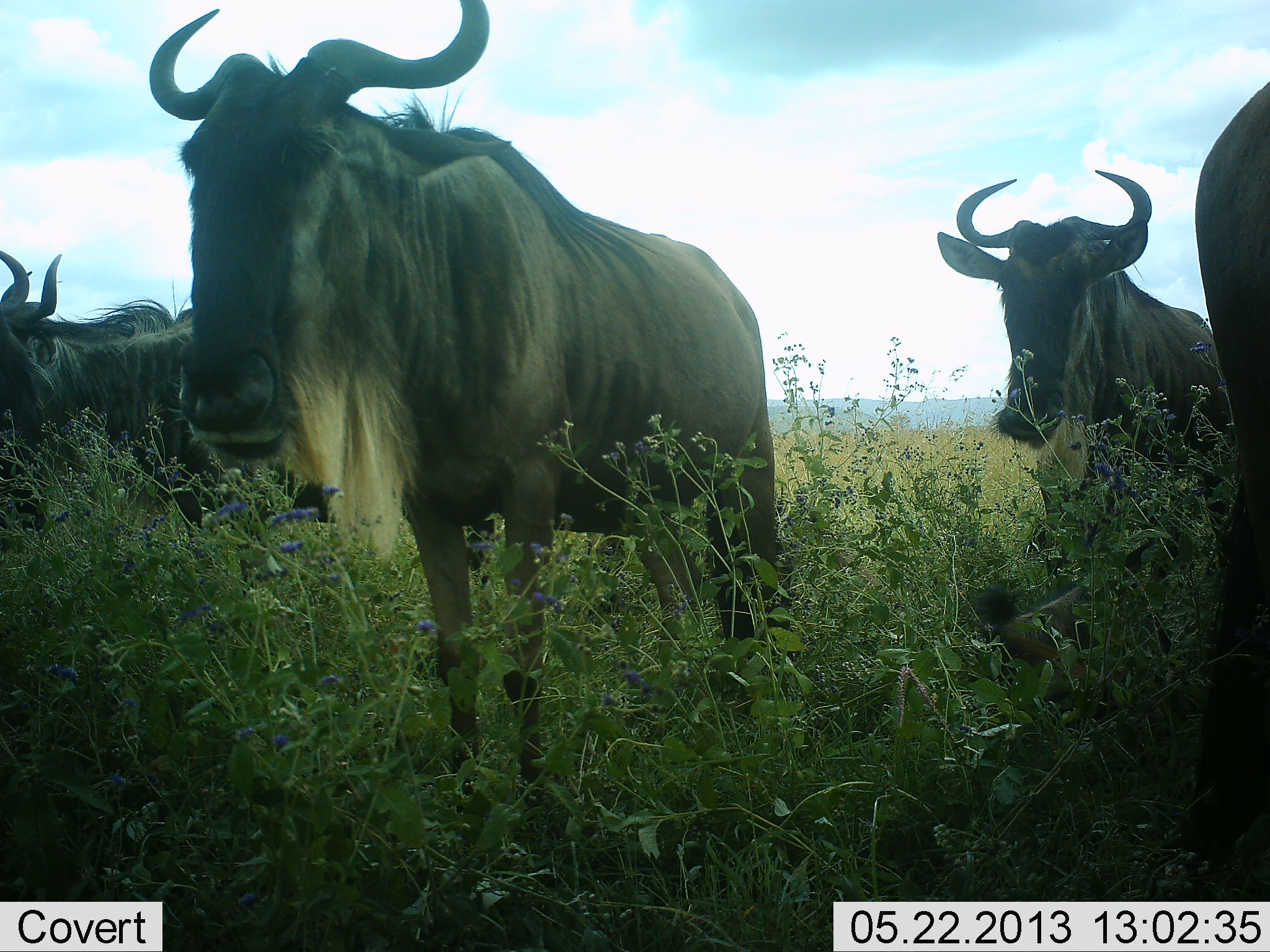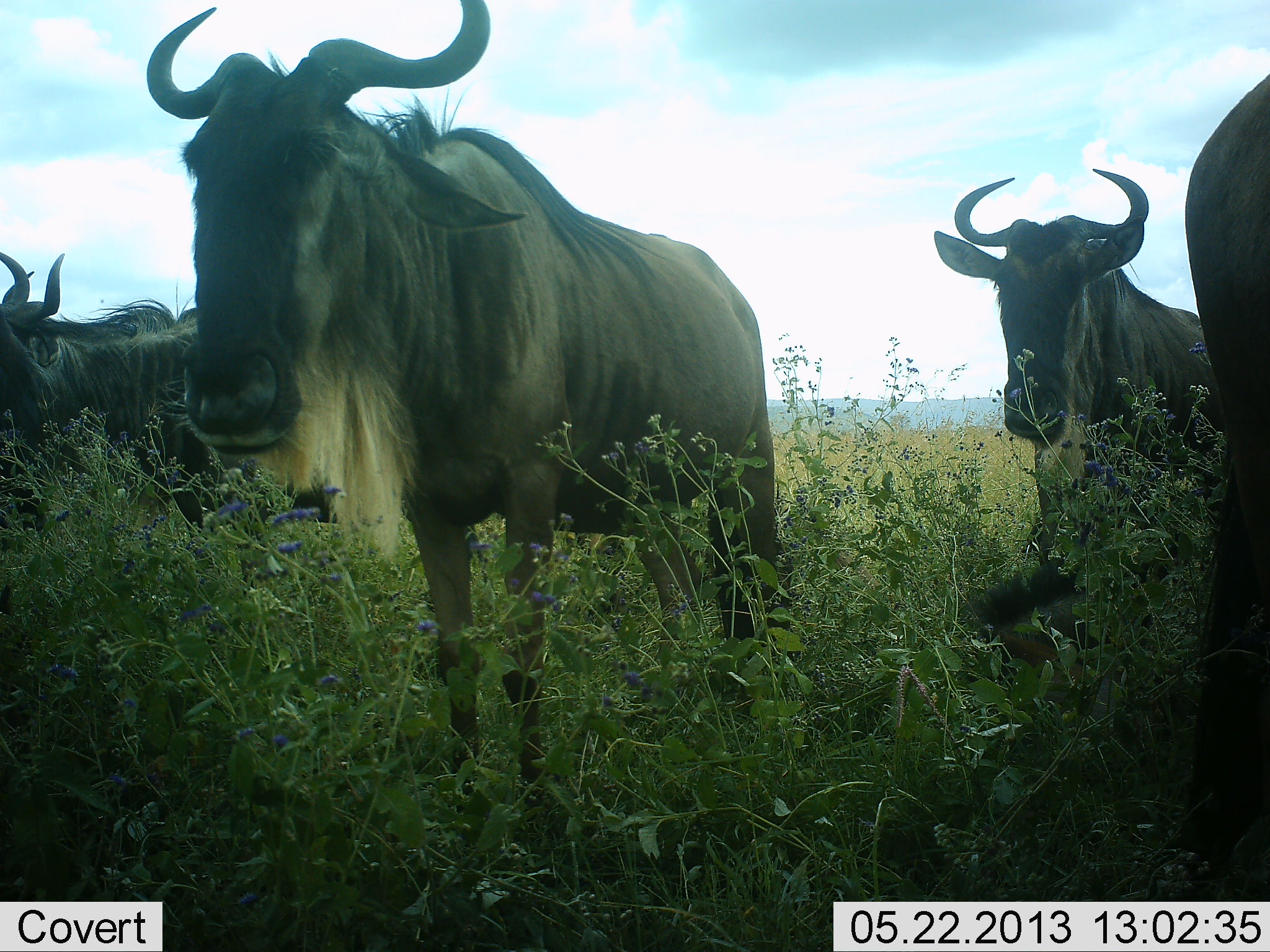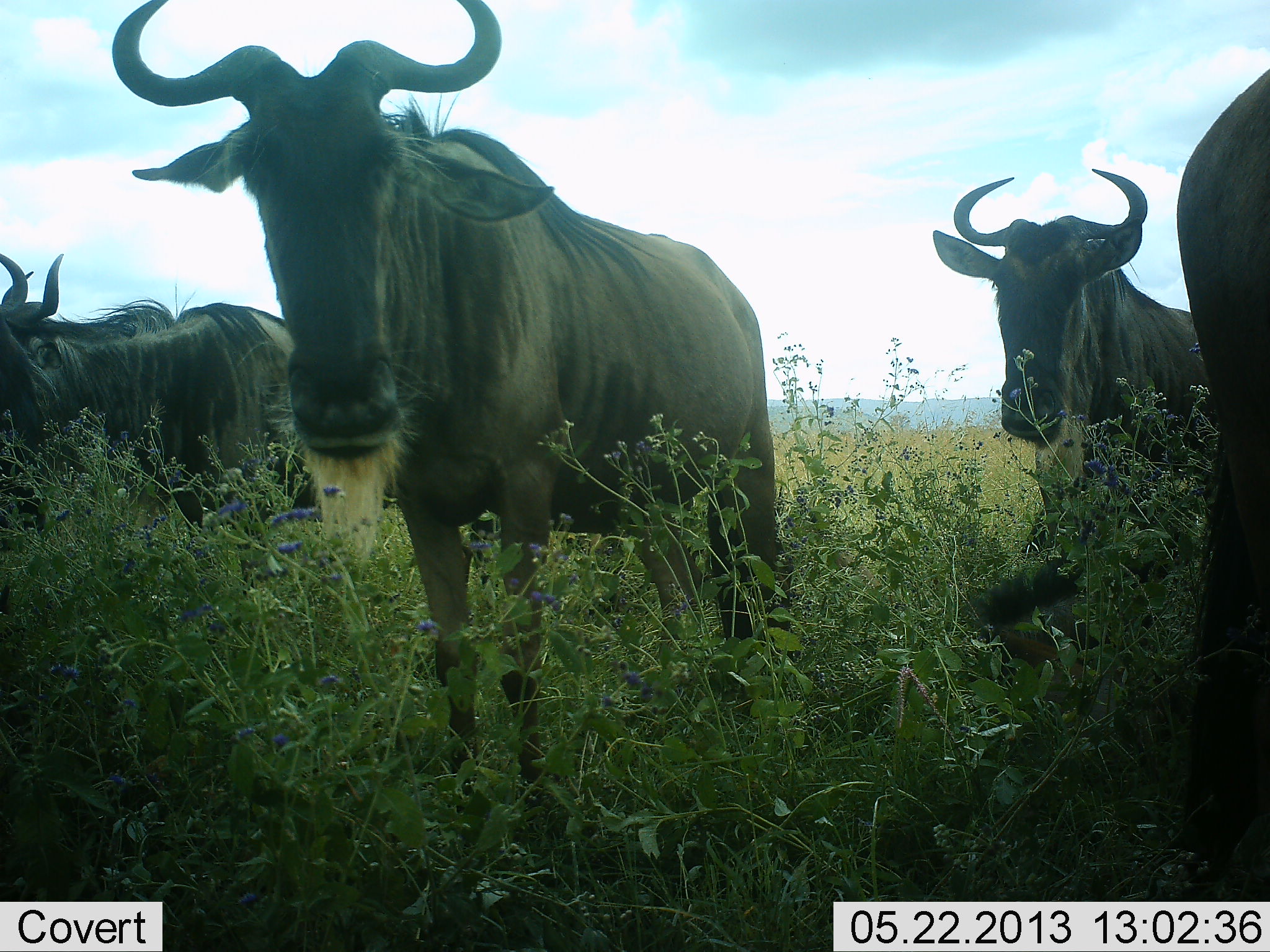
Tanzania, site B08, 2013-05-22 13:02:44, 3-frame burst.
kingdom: Animalia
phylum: Chordata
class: Mammalia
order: Artiodactyla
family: Bovidae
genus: Connochaetes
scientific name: Connochaetes taurinus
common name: blue wildebeest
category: wildebeest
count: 5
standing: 100%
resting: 50%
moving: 10%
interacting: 0%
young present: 10%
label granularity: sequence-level